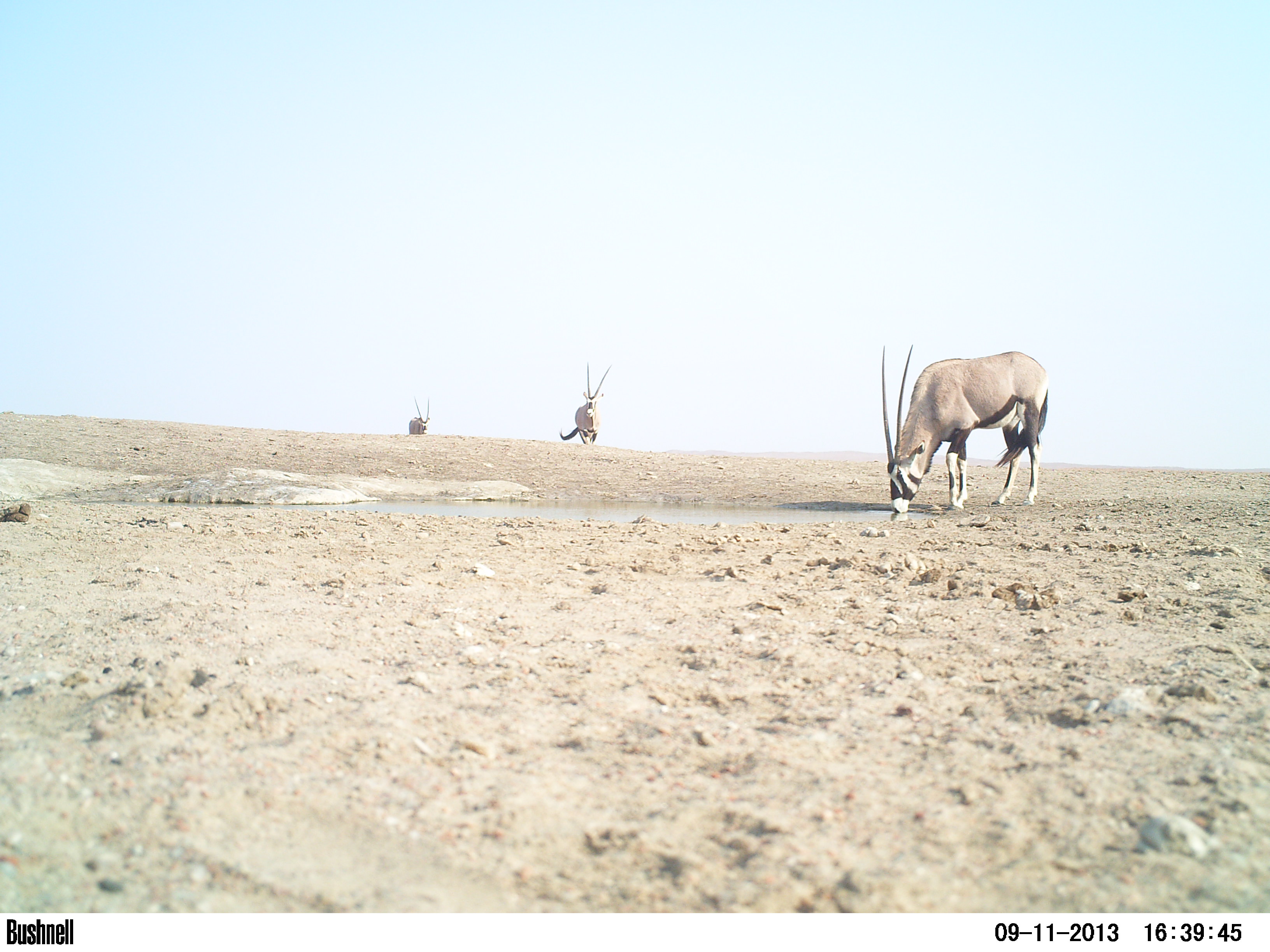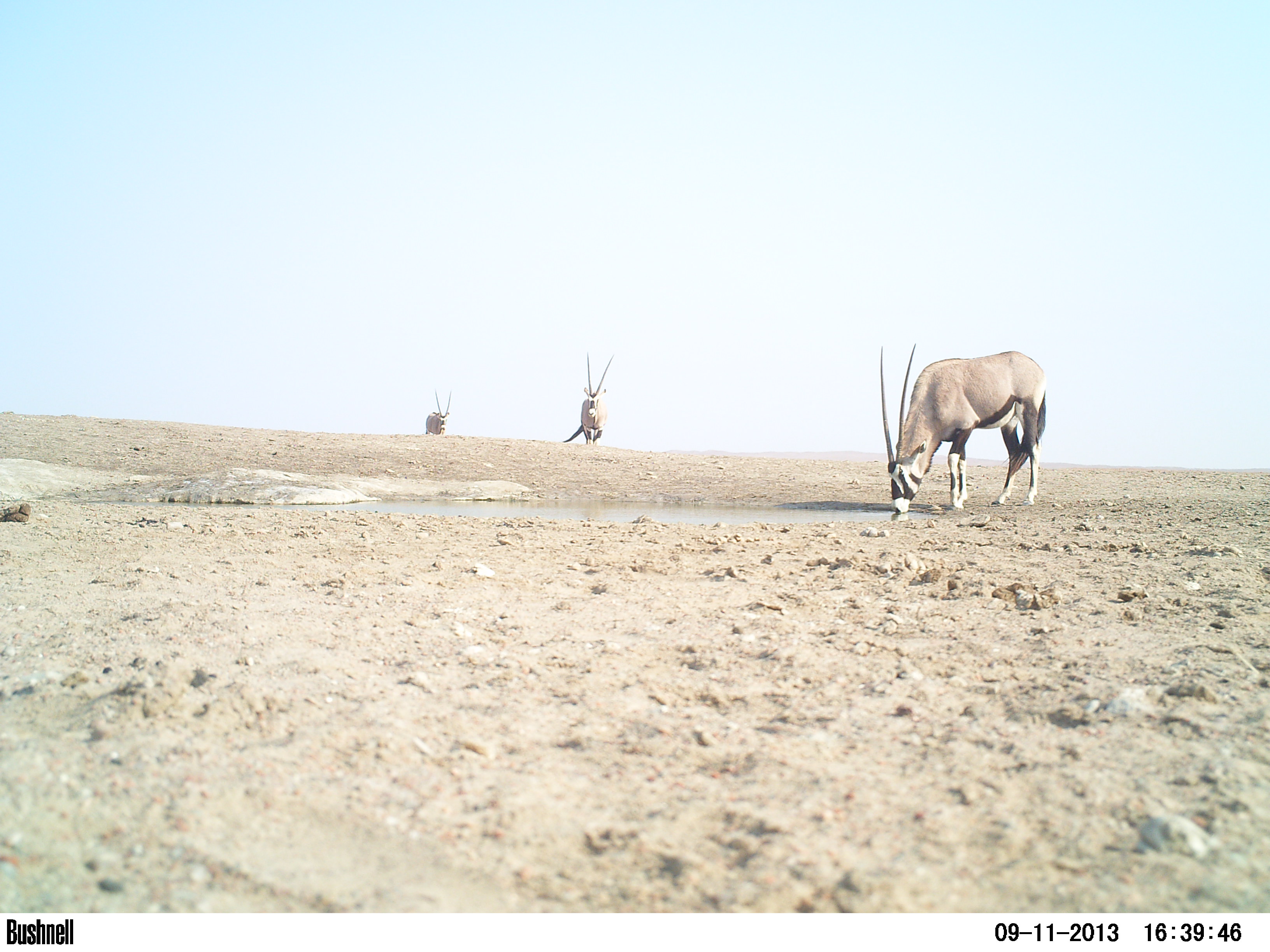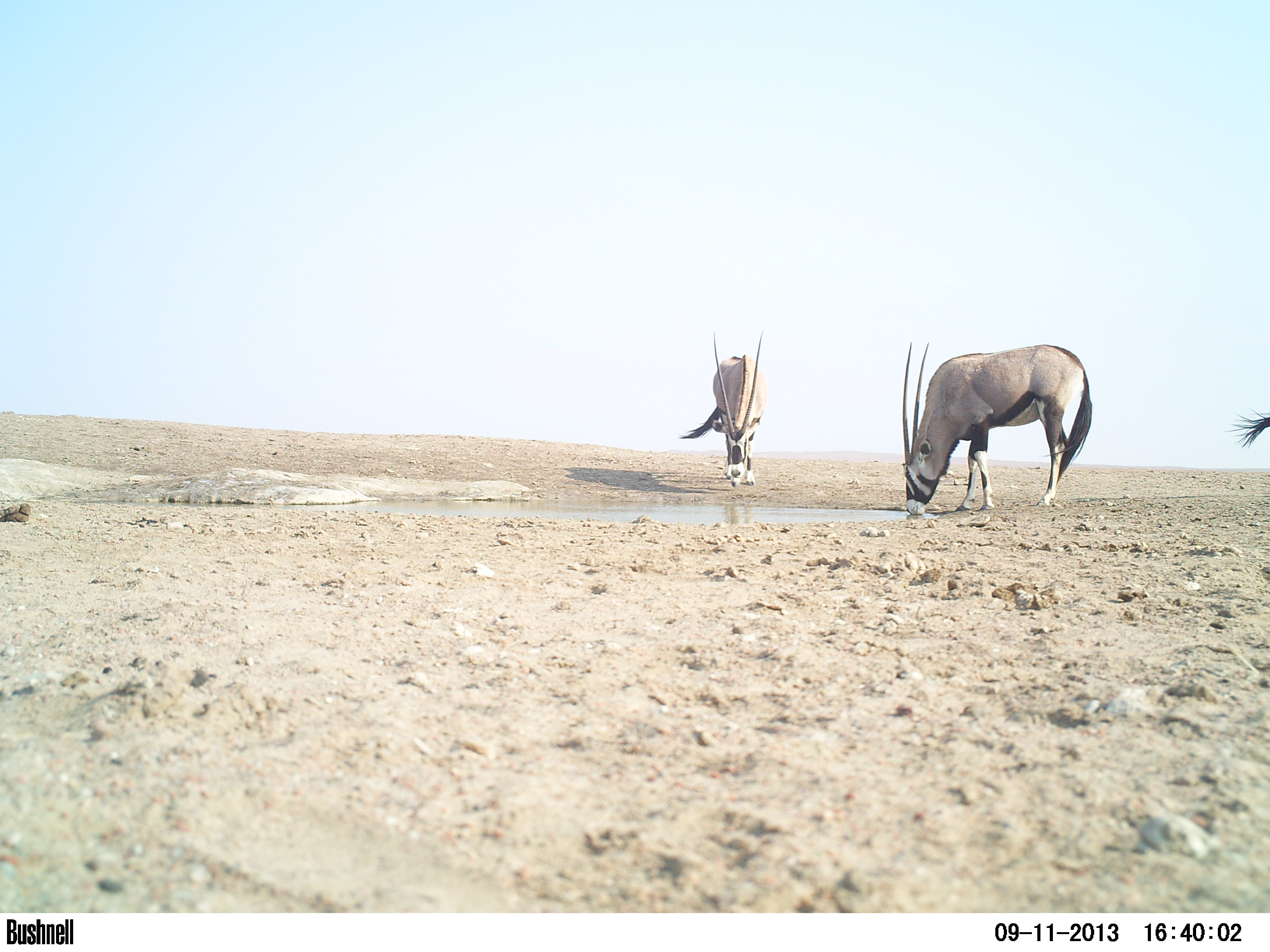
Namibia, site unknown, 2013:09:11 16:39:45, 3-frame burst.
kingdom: Animalia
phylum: Chordata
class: Mammalia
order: Artiodactyla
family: Bovidae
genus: Oryx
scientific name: Oryx gazella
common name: gemsbok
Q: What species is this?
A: Oryx gazella (gemsbok).